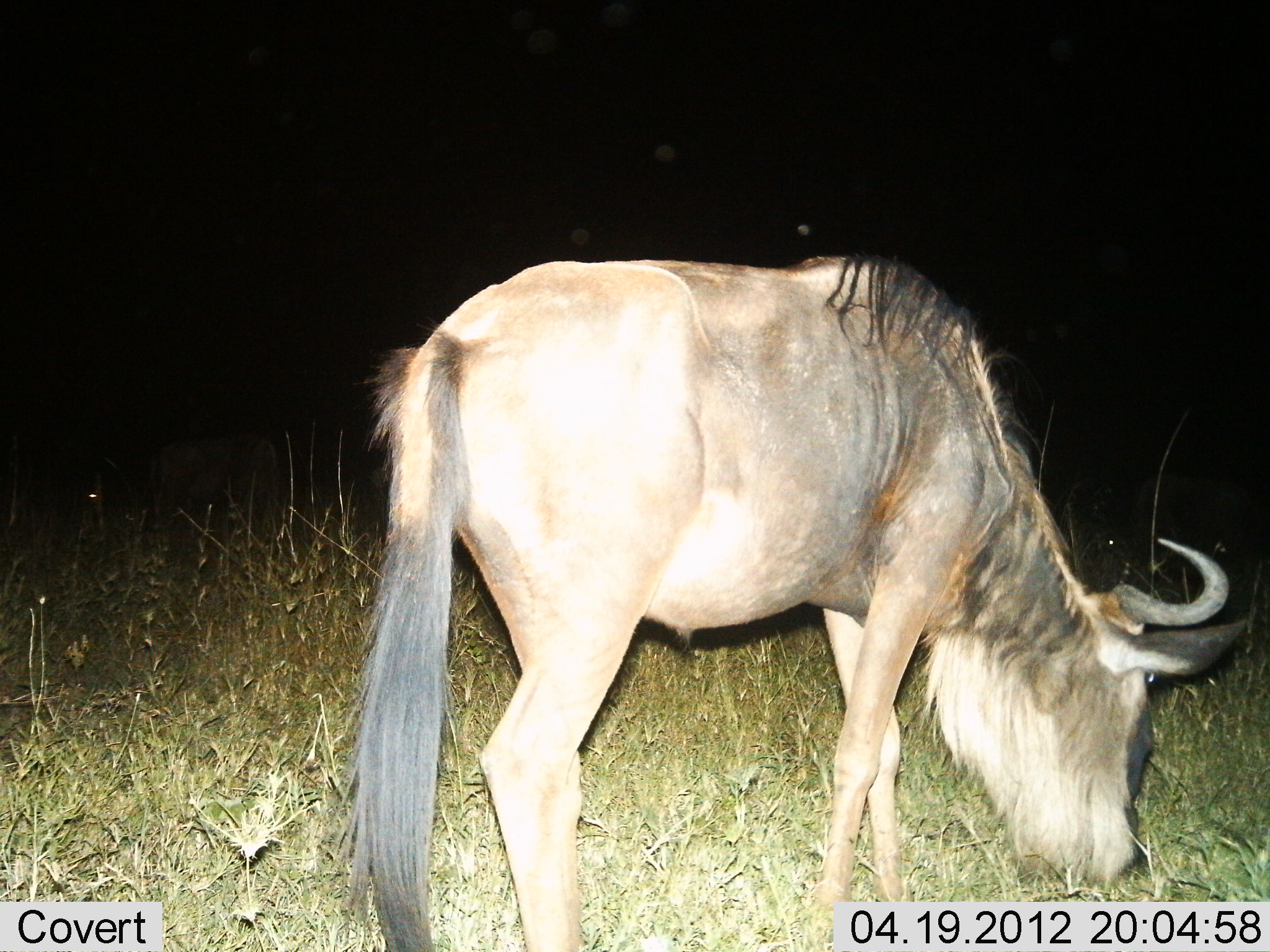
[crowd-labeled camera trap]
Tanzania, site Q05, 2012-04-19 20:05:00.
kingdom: Animalia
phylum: Chordata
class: Mammalia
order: Artiodactyla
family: Bovidae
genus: Connochaetes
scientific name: Connochaetes taurinus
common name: blue wildebeest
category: wildebeest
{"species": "wildebeest (blue wildebeest) (Connochaetes taurinus)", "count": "1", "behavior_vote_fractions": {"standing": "24%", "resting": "3%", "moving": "3%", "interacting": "0%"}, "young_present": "3%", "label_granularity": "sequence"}